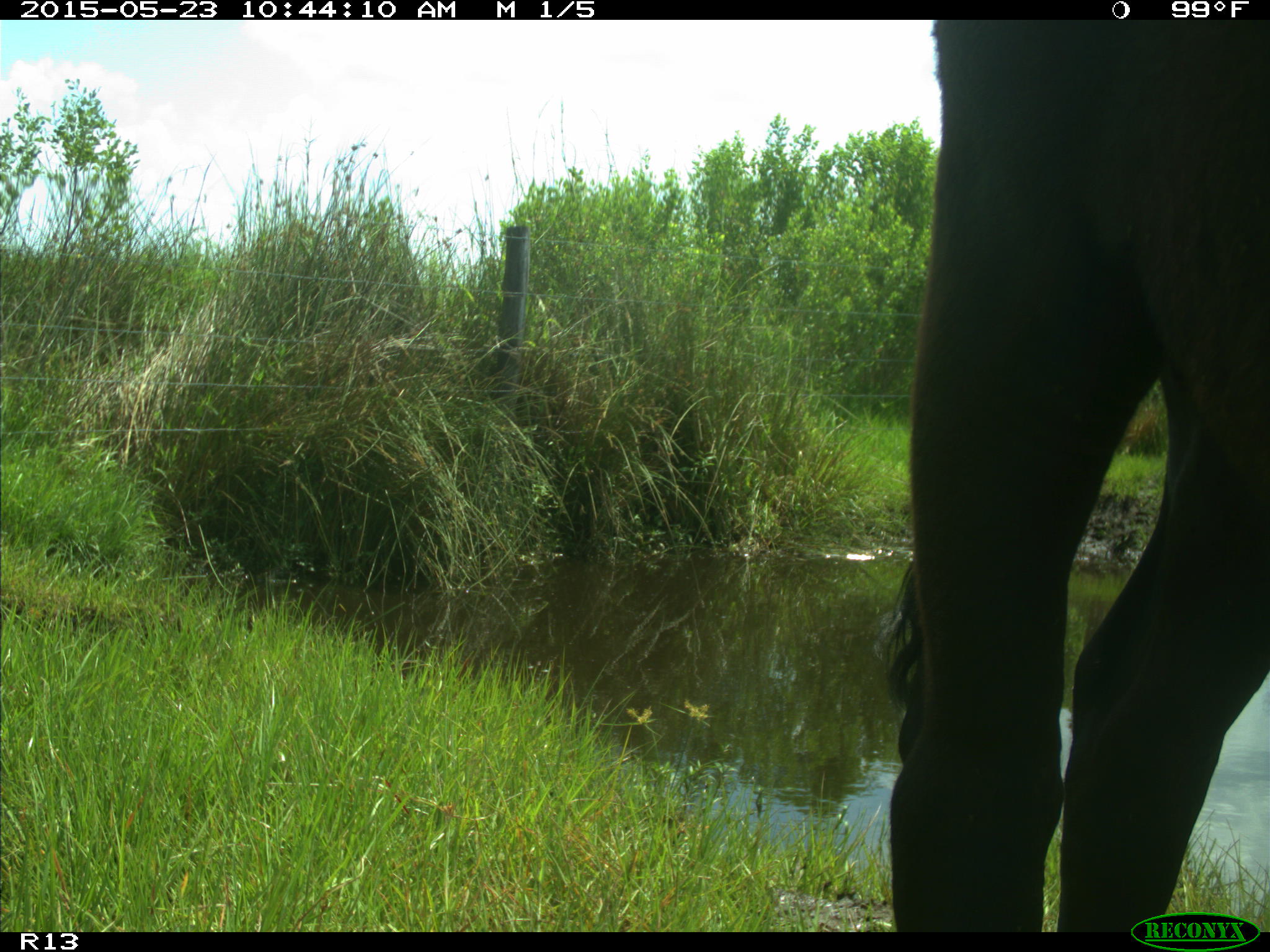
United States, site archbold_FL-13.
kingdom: Animalia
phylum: Chordata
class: Mammalia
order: Artiodactyla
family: Bovidae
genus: Bos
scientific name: Bos taurus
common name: domestic cow